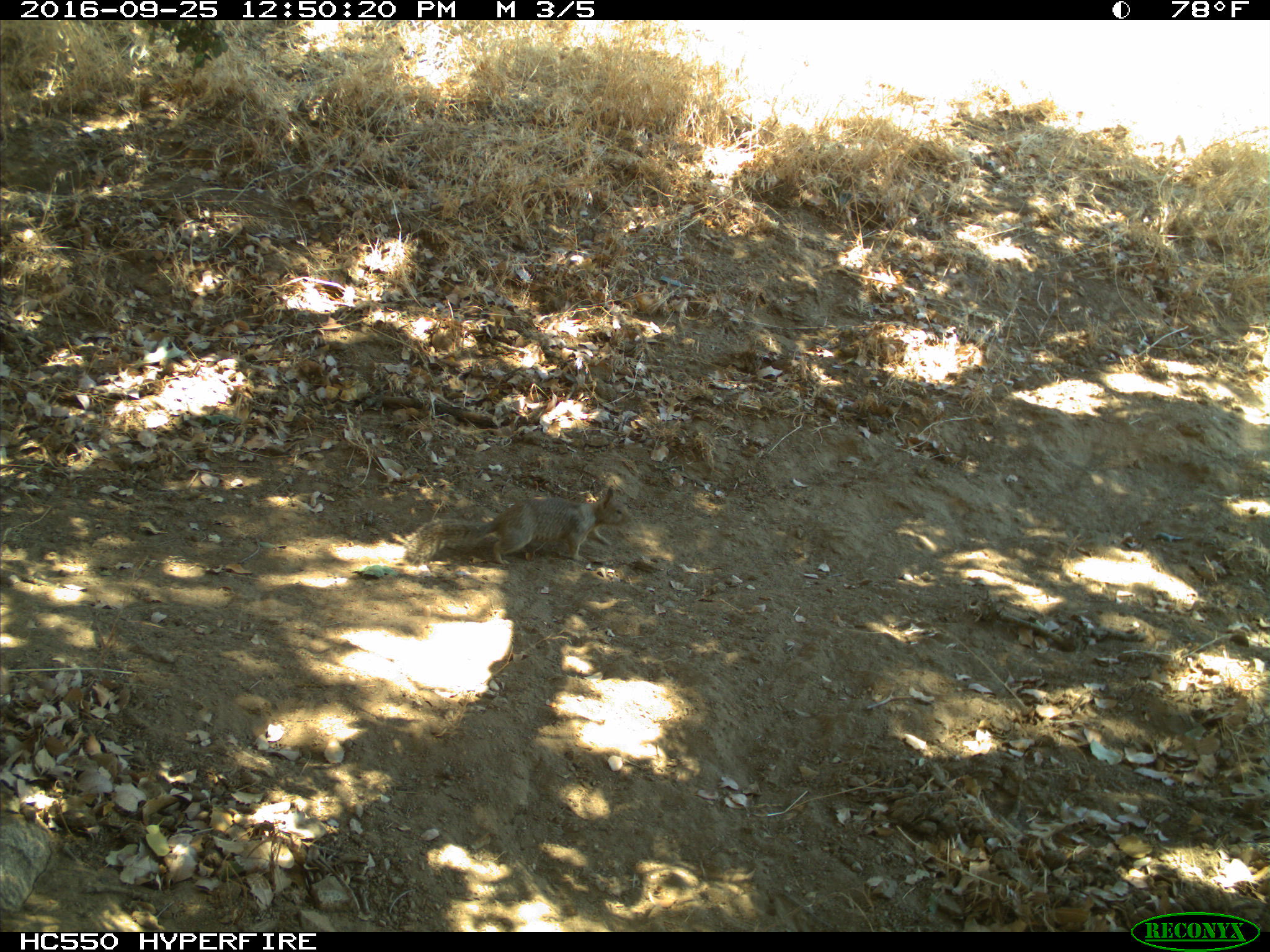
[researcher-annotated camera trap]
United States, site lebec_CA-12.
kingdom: Animalia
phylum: Chordata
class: Mammalia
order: Rodentia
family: Sciuridae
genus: Otospermophilus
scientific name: Otospermophilus beecheyi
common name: california ground squirrel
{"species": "Otospermophilus beecheyi (california ground squirrel)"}